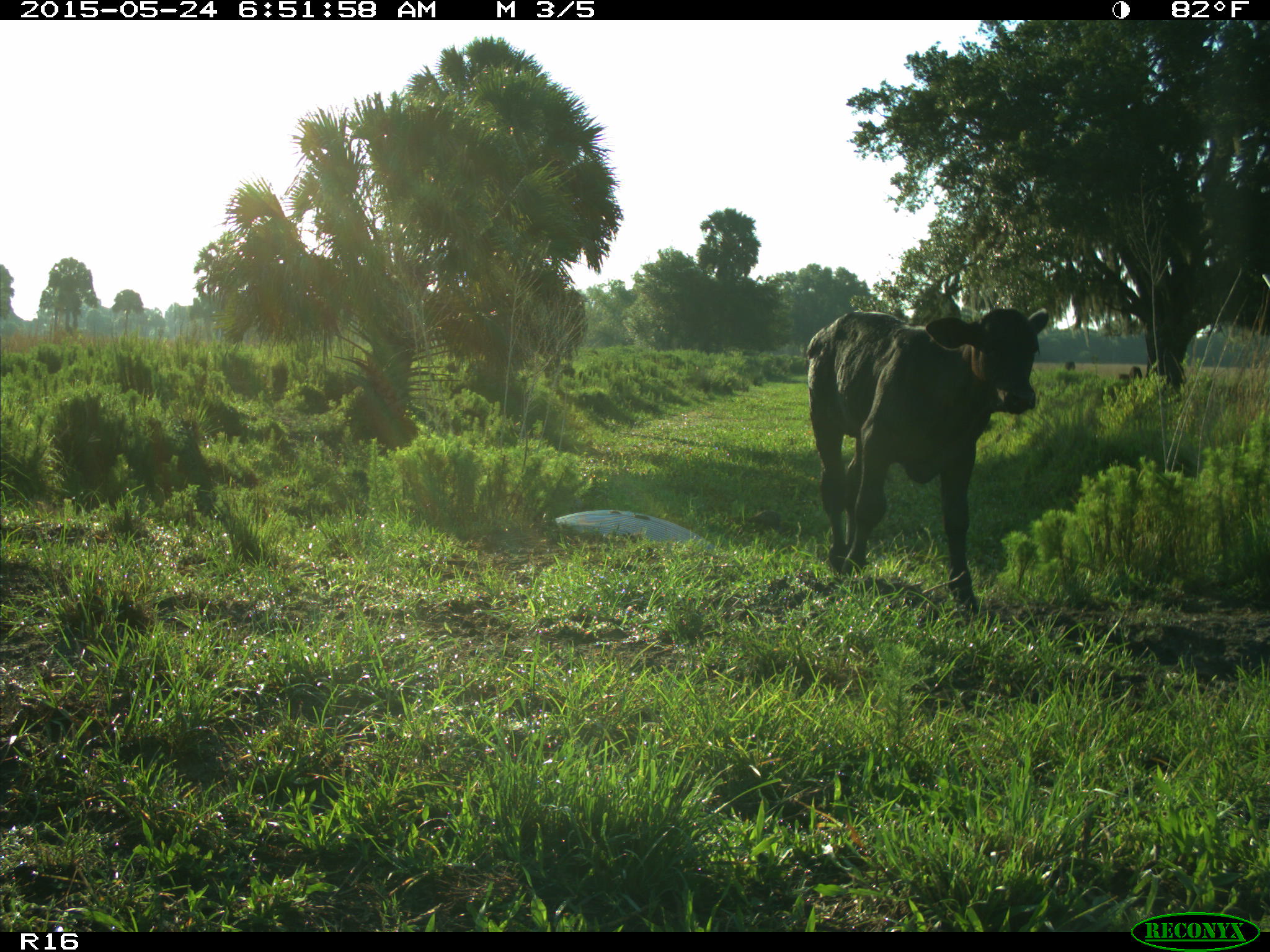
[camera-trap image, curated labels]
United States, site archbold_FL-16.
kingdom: Animalia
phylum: Chordata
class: Mammalia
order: Artiodactyla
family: Bovidae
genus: Bos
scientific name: Bos taurus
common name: domestic cow